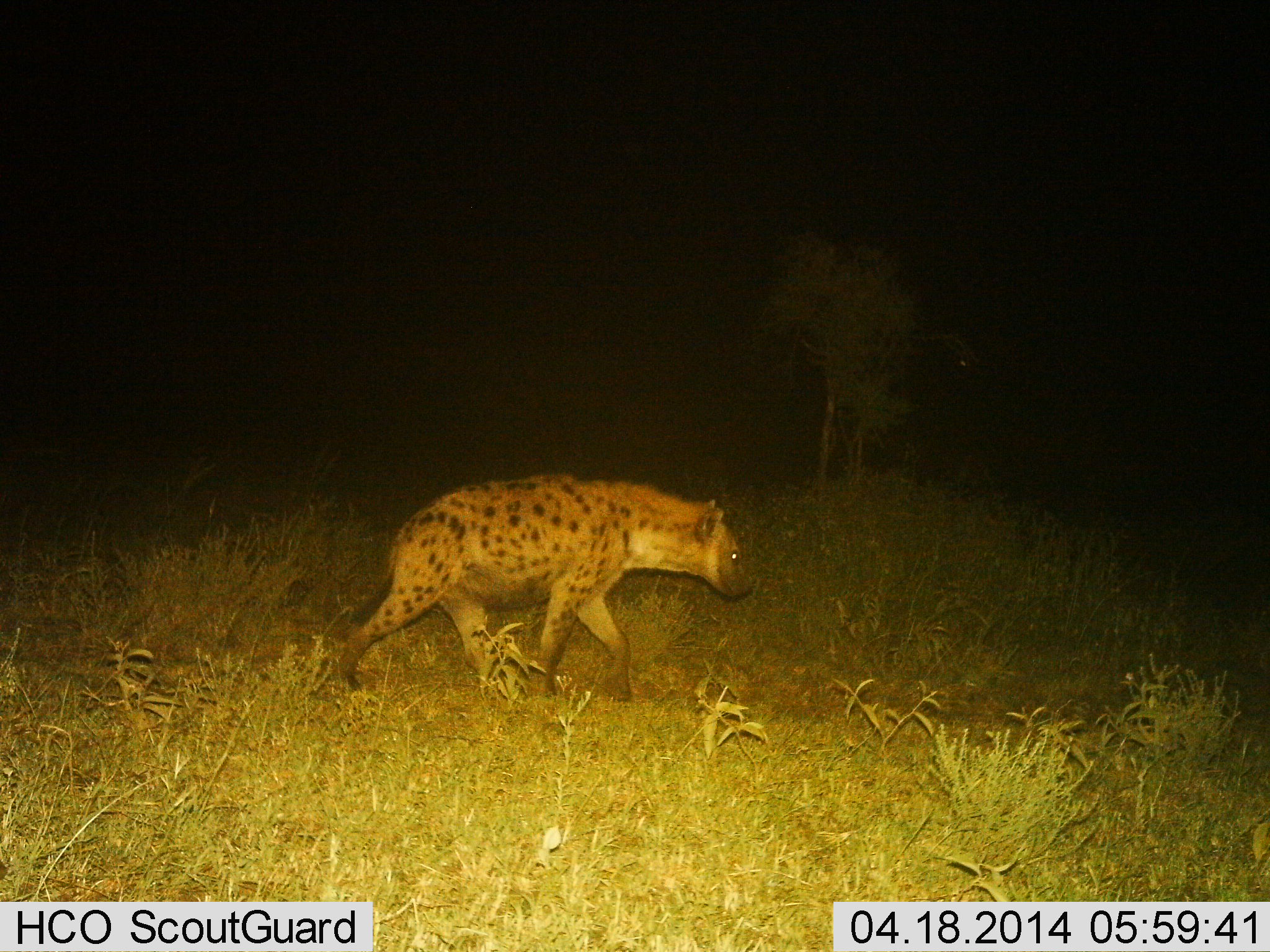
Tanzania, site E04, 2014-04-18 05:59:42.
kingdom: Animalia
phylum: Chordata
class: Mammalia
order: Carnivora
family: Hyaenidae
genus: Crocuta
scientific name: Crocuta crocuta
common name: spotted hyena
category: hyenaspotted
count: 1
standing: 7%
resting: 0%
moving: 97%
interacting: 0%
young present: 0%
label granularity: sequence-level